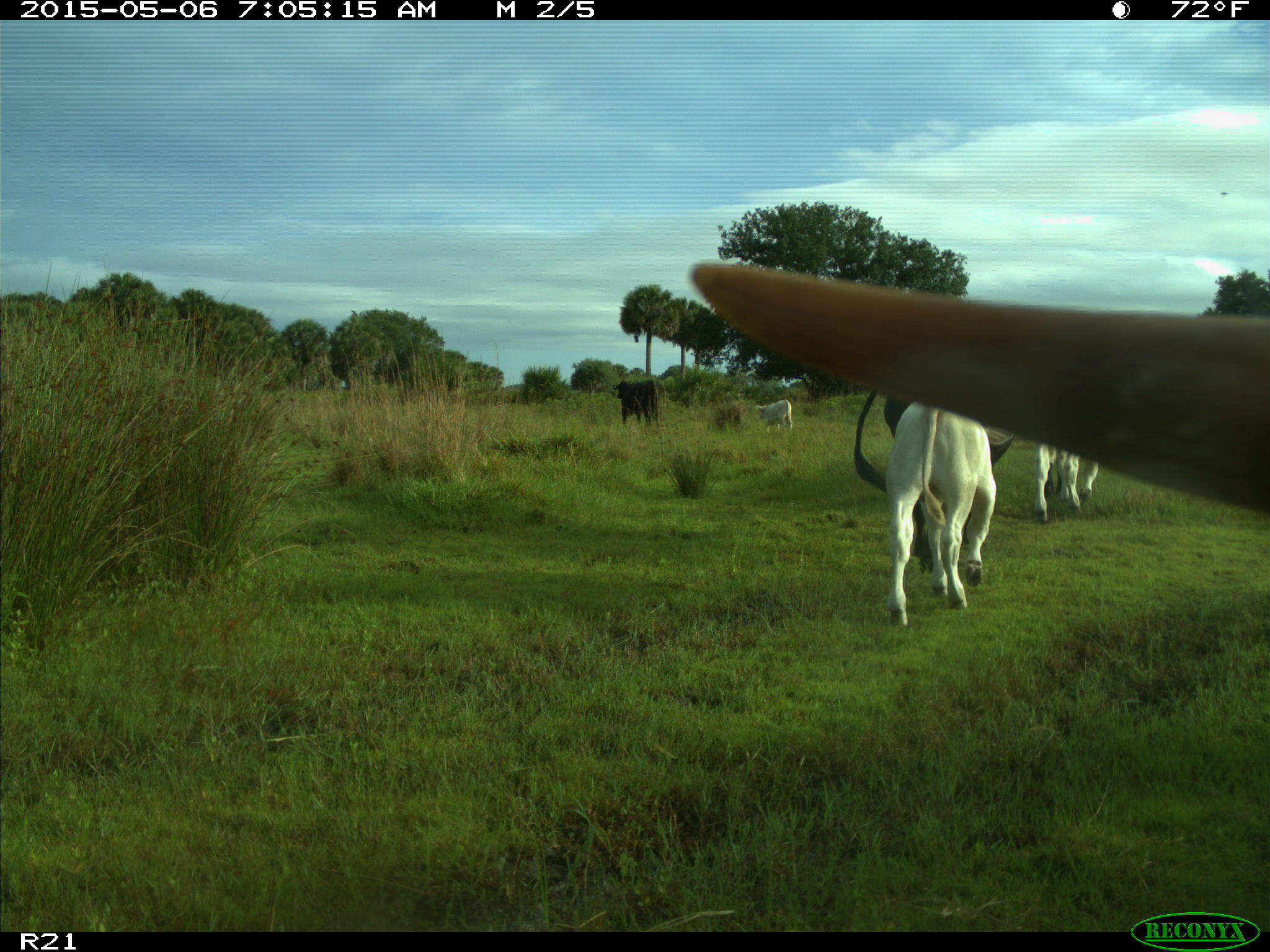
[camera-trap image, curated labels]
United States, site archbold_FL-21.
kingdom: Animalia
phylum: Chordata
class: Mammalia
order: Artiodactyla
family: Bovidae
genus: Bos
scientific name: Bos taurus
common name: domestic cow